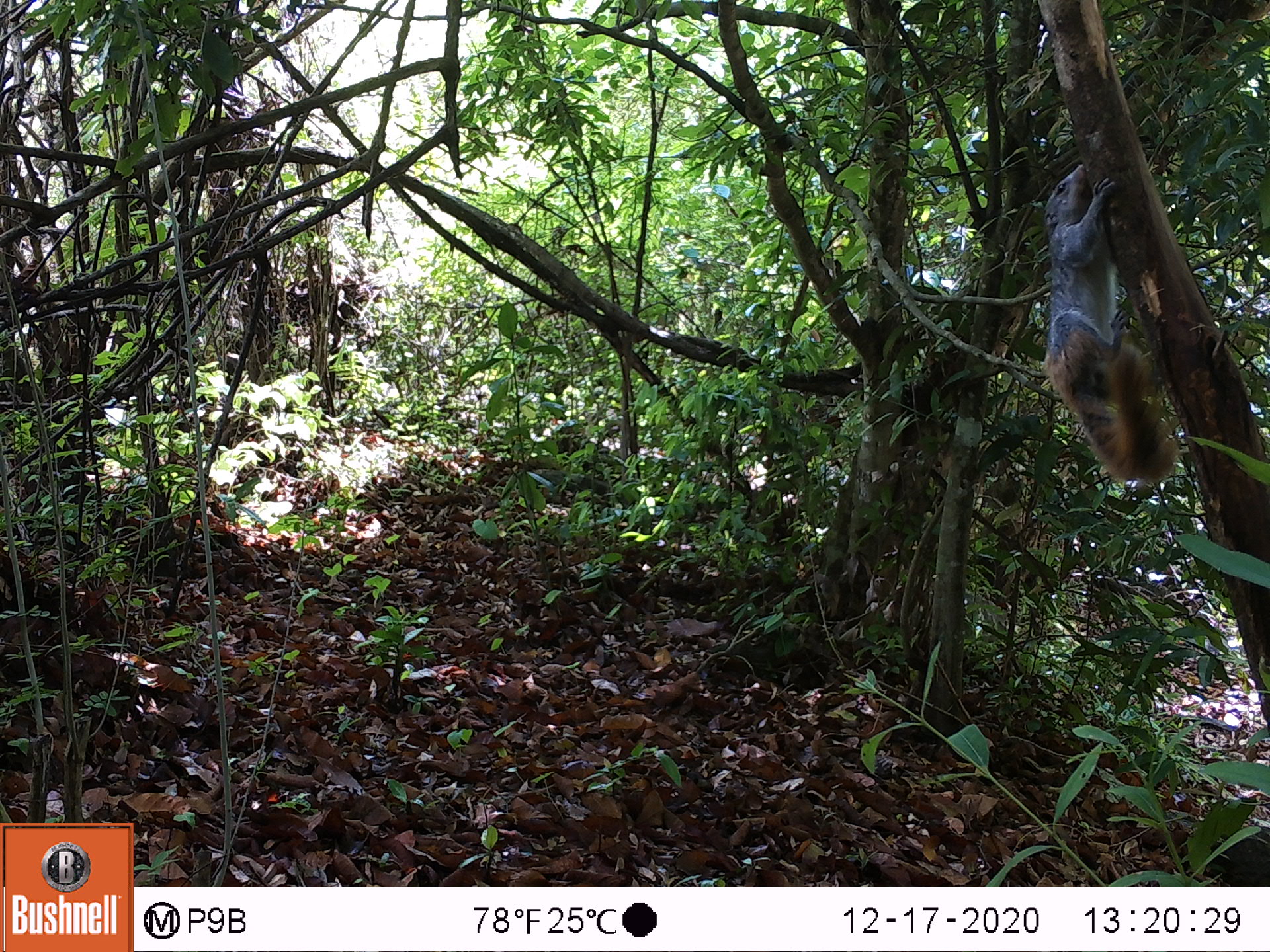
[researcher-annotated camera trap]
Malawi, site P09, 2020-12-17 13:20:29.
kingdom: Animalia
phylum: Chordata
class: Mammalia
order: Rodentia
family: Sciuridae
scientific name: Sciuridae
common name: squirrel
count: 1